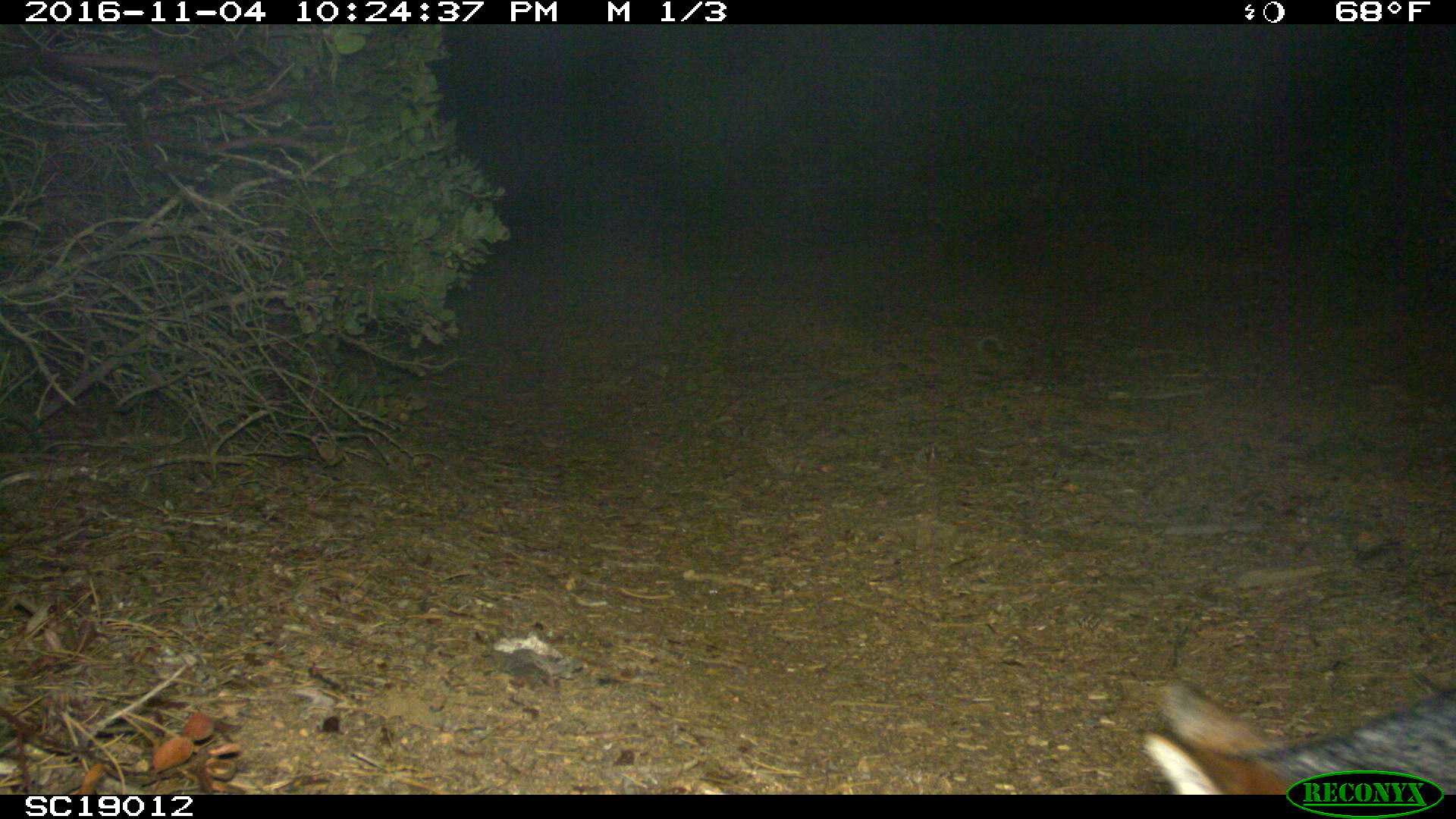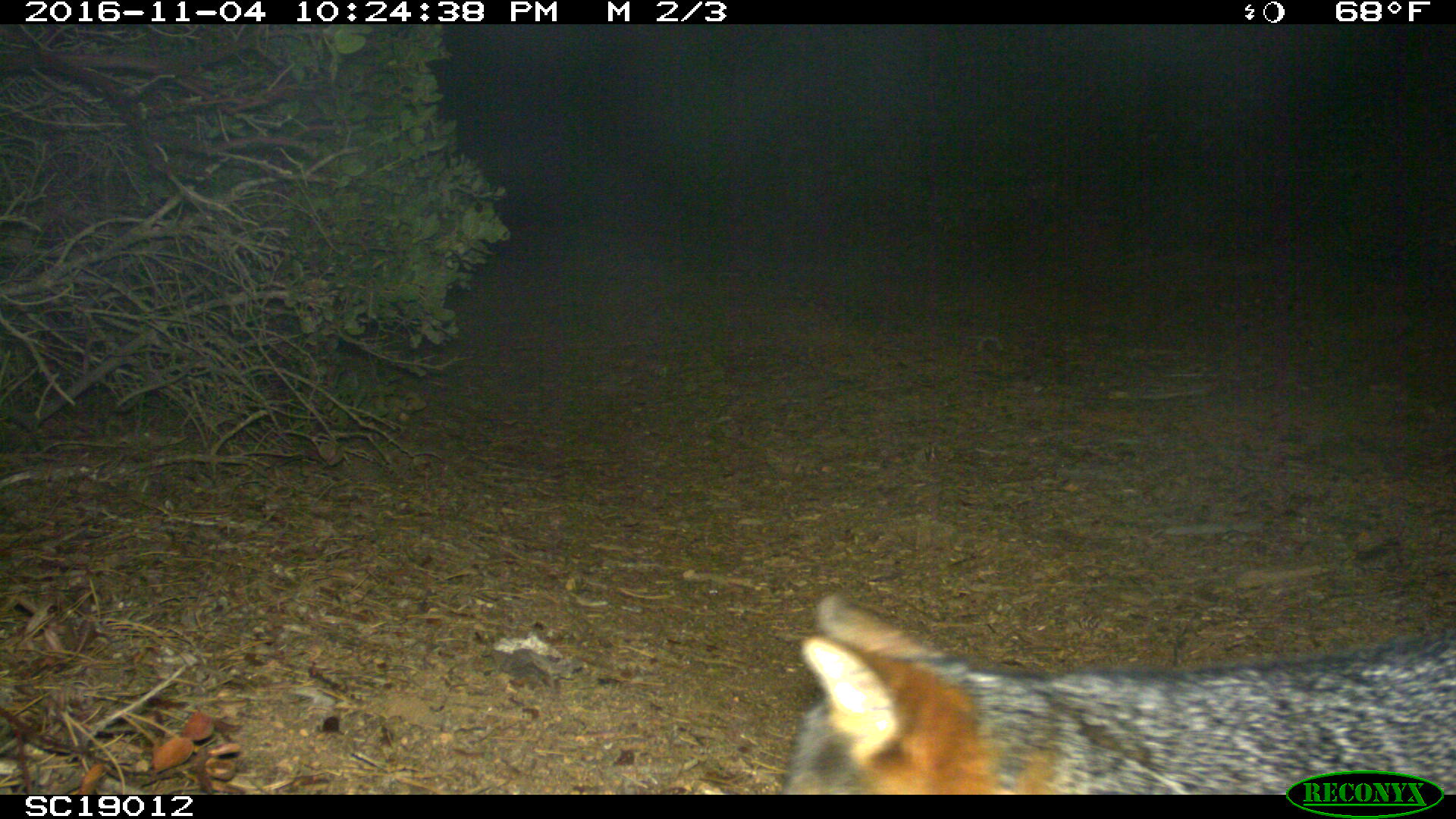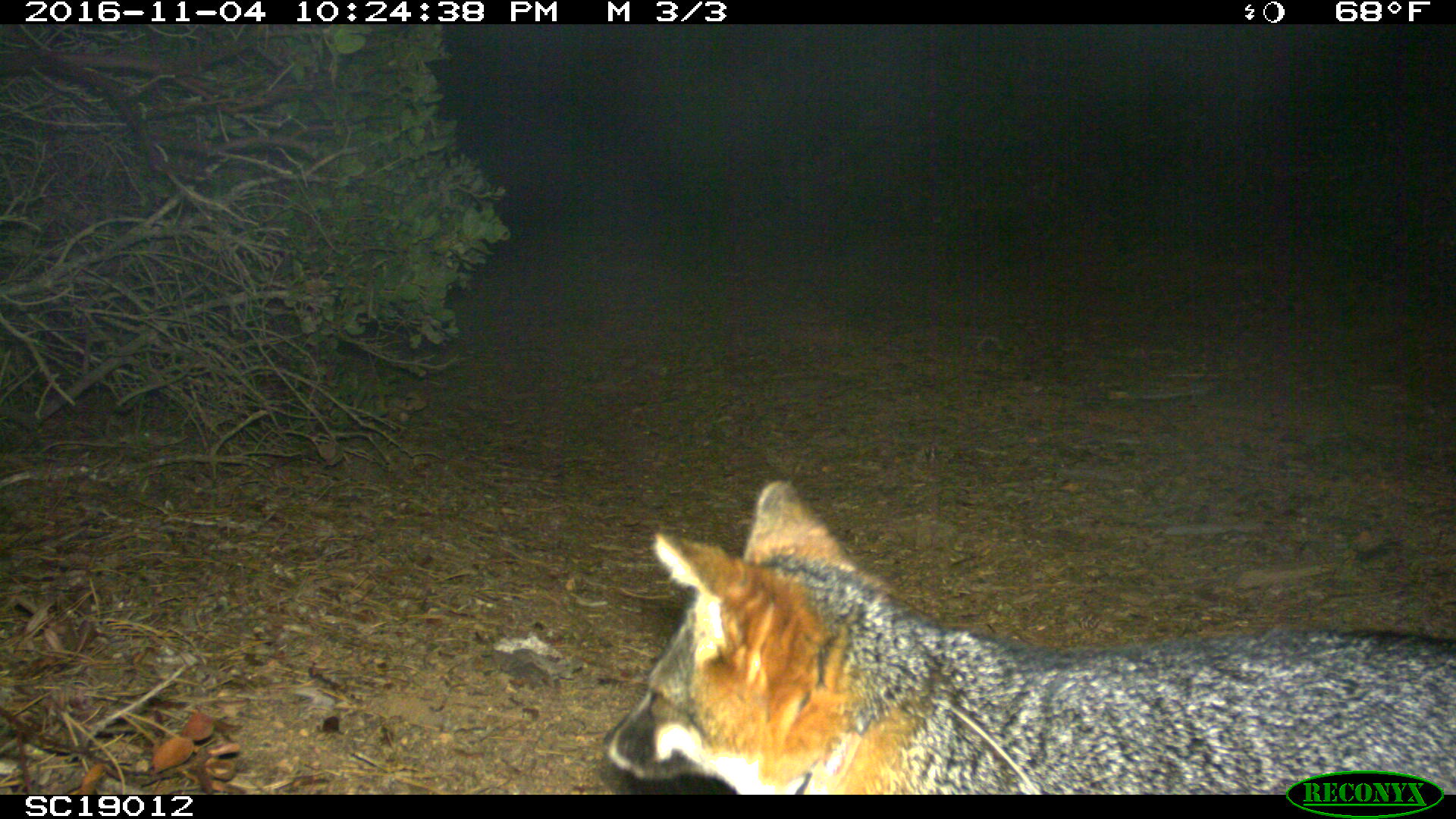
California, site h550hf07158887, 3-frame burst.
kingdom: Animalia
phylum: Chordata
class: Mammalia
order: Carnivora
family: Canidae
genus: Urocyon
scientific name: Urocyon littoralis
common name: island fox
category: fox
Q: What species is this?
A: Fox (island fox) (Urocyon littoralis).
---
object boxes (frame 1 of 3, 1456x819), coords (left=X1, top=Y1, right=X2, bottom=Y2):
fox: (left=1140, top=670, right=1454, bottom=790)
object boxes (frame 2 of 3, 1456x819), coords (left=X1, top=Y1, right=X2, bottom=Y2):
fox: (left=779, top=589, right=1455, bottom=794)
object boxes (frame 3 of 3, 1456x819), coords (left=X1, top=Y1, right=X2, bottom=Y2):
fox: (left=603, top=480, right=1455, bottom=795)